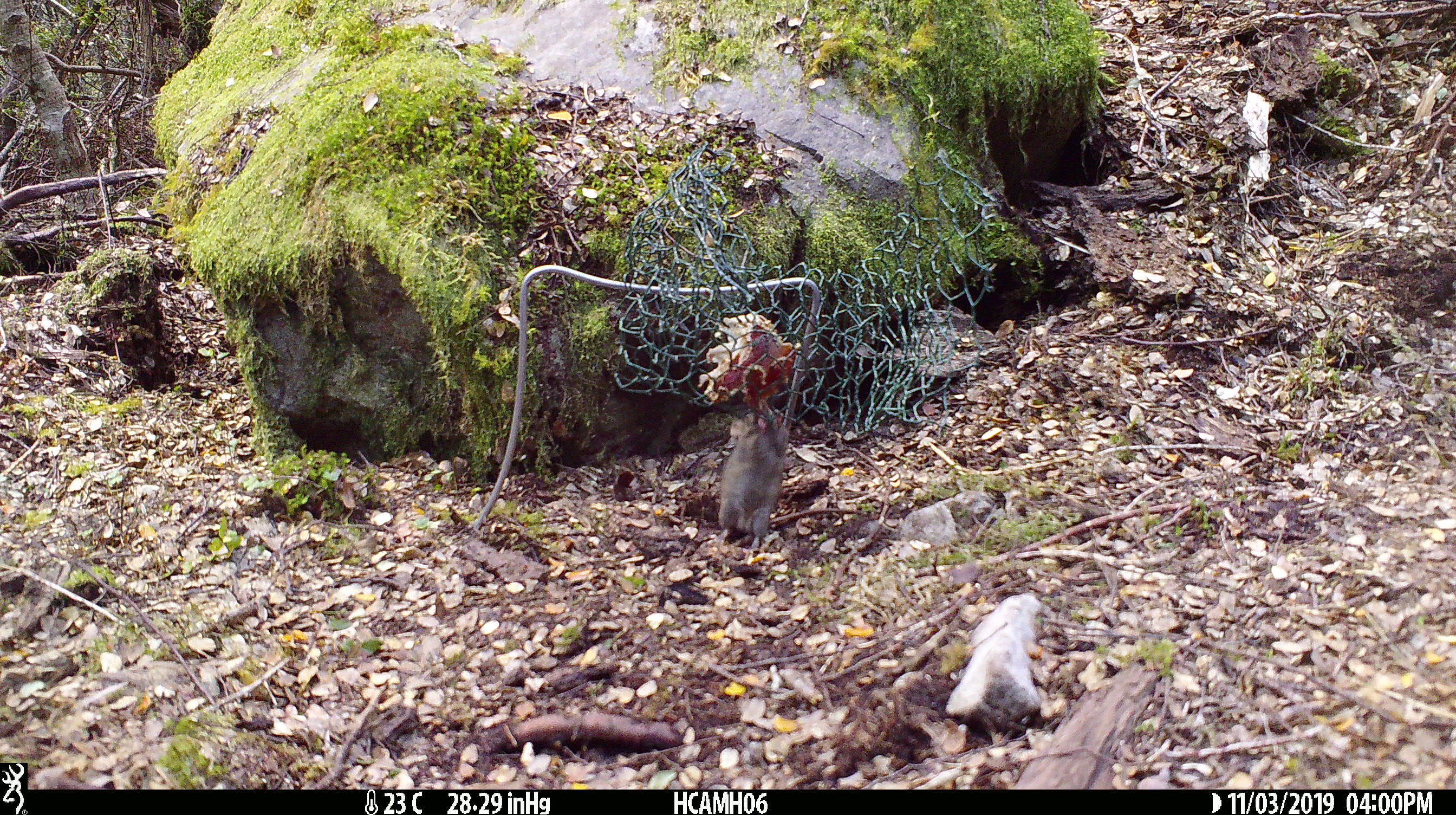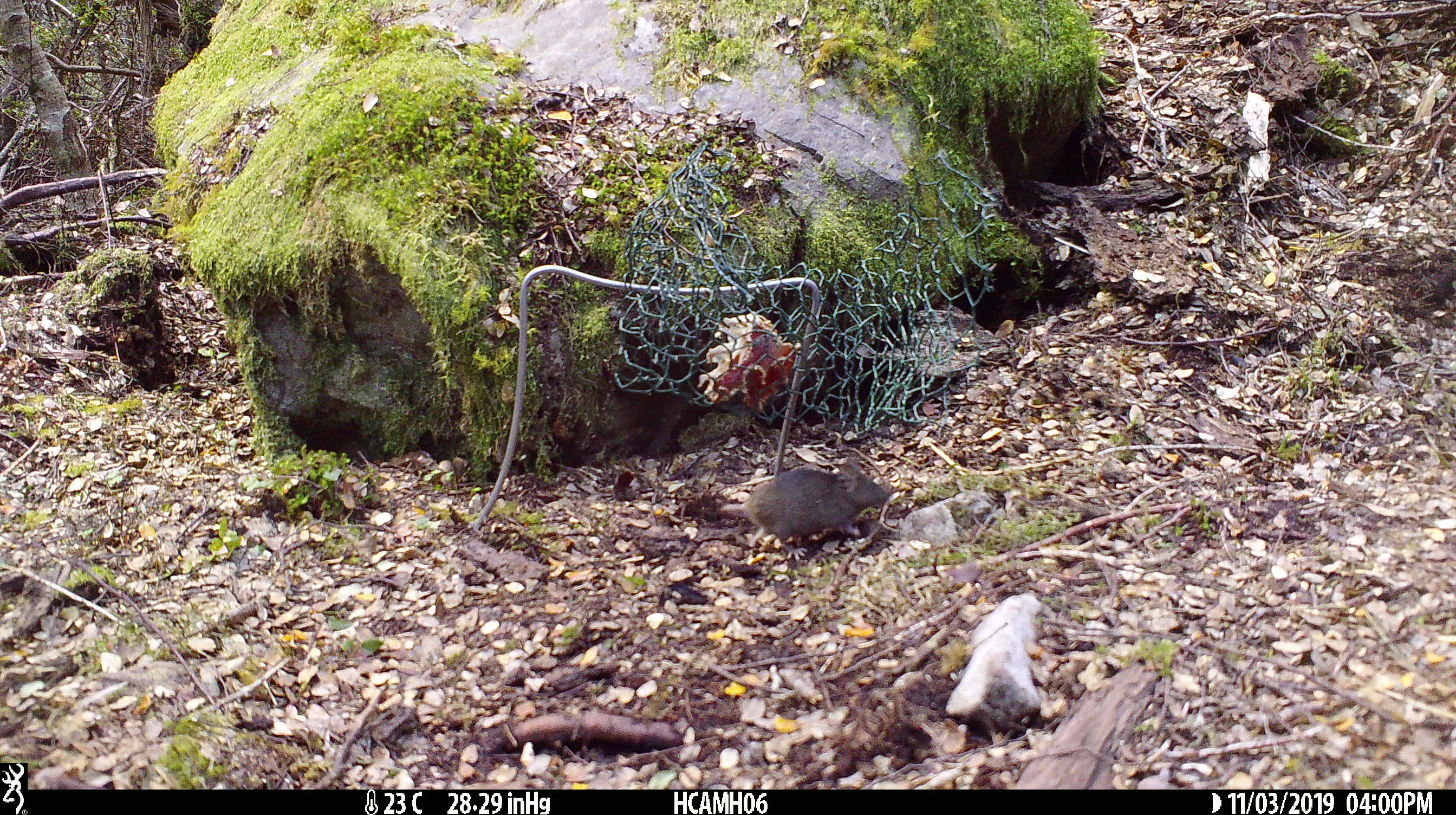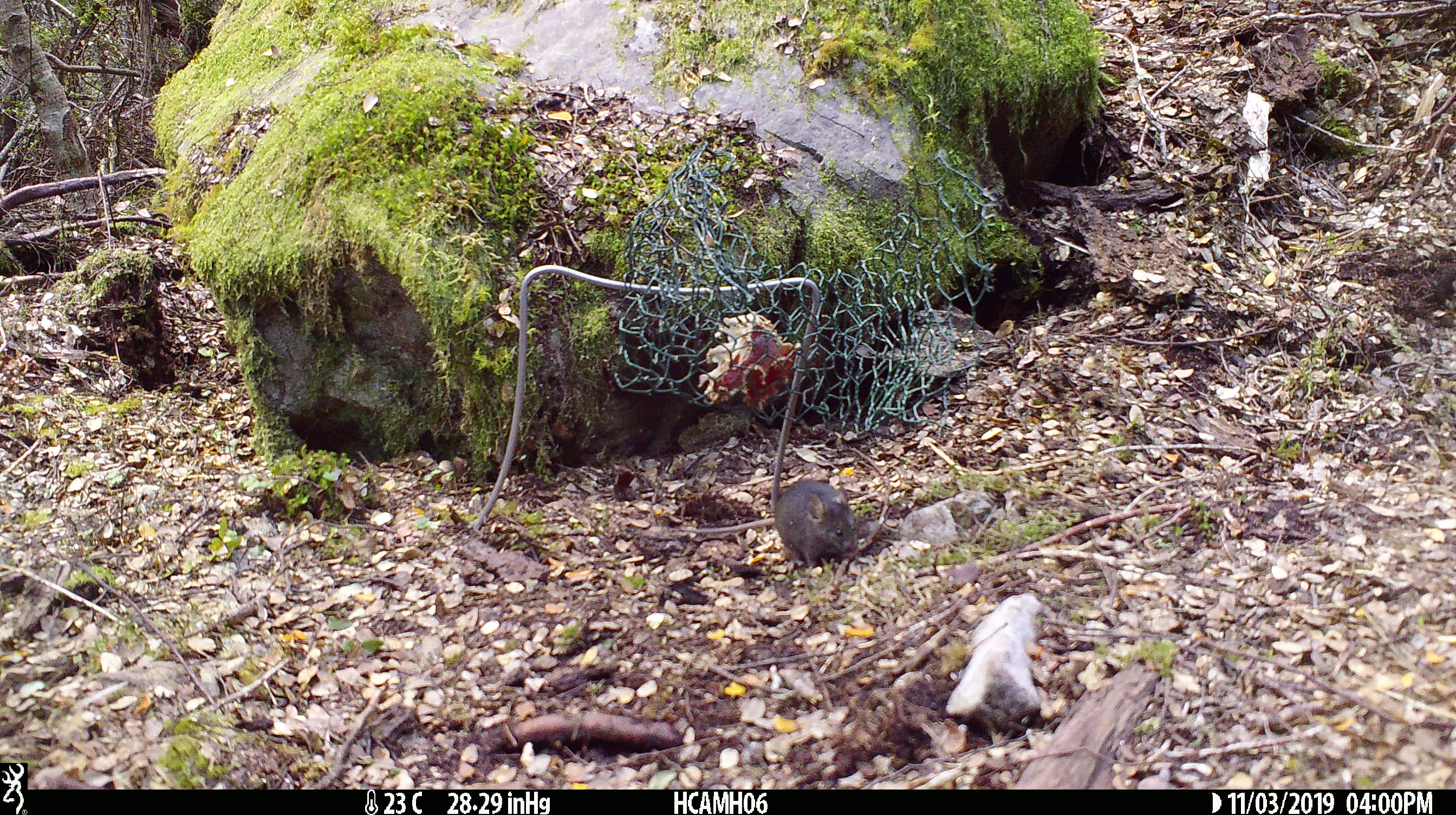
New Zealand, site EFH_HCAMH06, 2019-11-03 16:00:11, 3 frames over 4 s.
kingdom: Animalia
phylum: Chordata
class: Mammalia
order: Rodentia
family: Muridae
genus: Mus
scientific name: Mus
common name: mouse